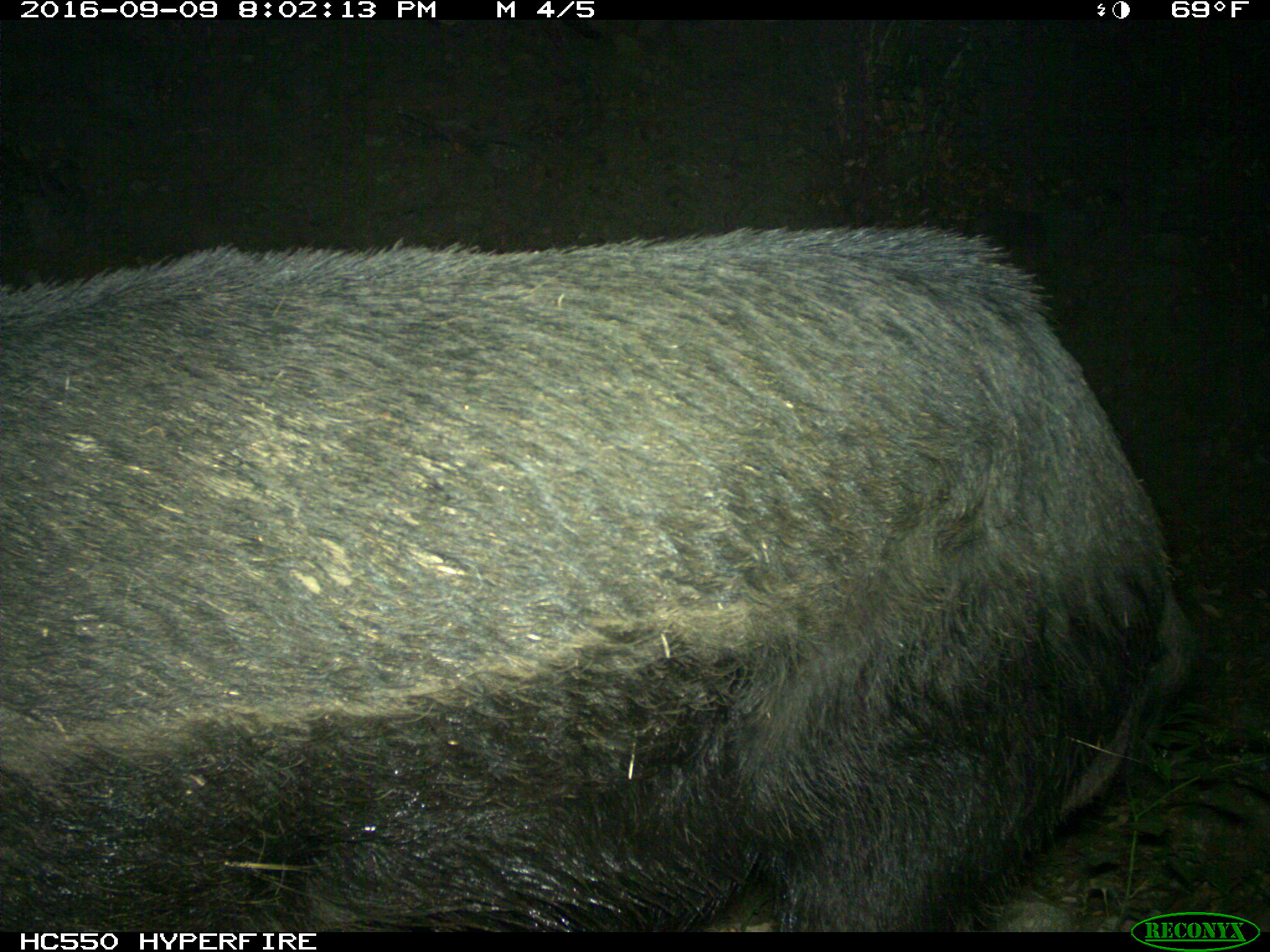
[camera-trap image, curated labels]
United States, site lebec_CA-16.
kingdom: Animalia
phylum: Chordata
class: Mammalia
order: Artiodactyla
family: Suidae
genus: Sus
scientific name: Sus scrofa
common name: wild boar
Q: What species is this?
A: Sus scrofa (wild boar).